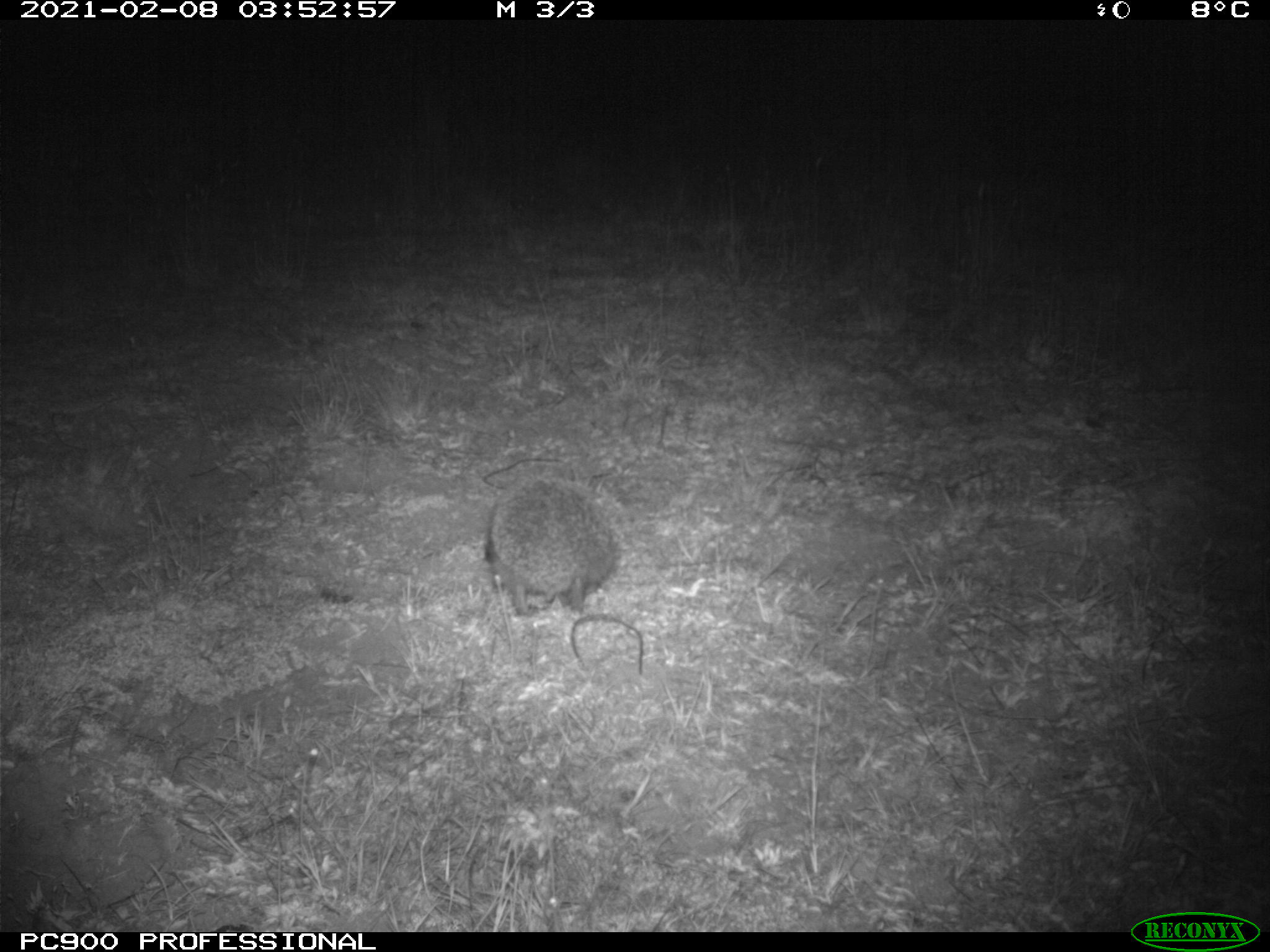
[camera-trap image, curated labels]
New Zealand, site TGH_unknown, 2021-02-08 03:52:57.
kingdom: Animalia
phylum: Chordata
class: Mammalia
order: Eulipotyphla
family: Erinaceidae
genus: Erinaceus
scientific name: Erinaceus europaeus europaeus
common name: european hedgehog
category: hedgehog